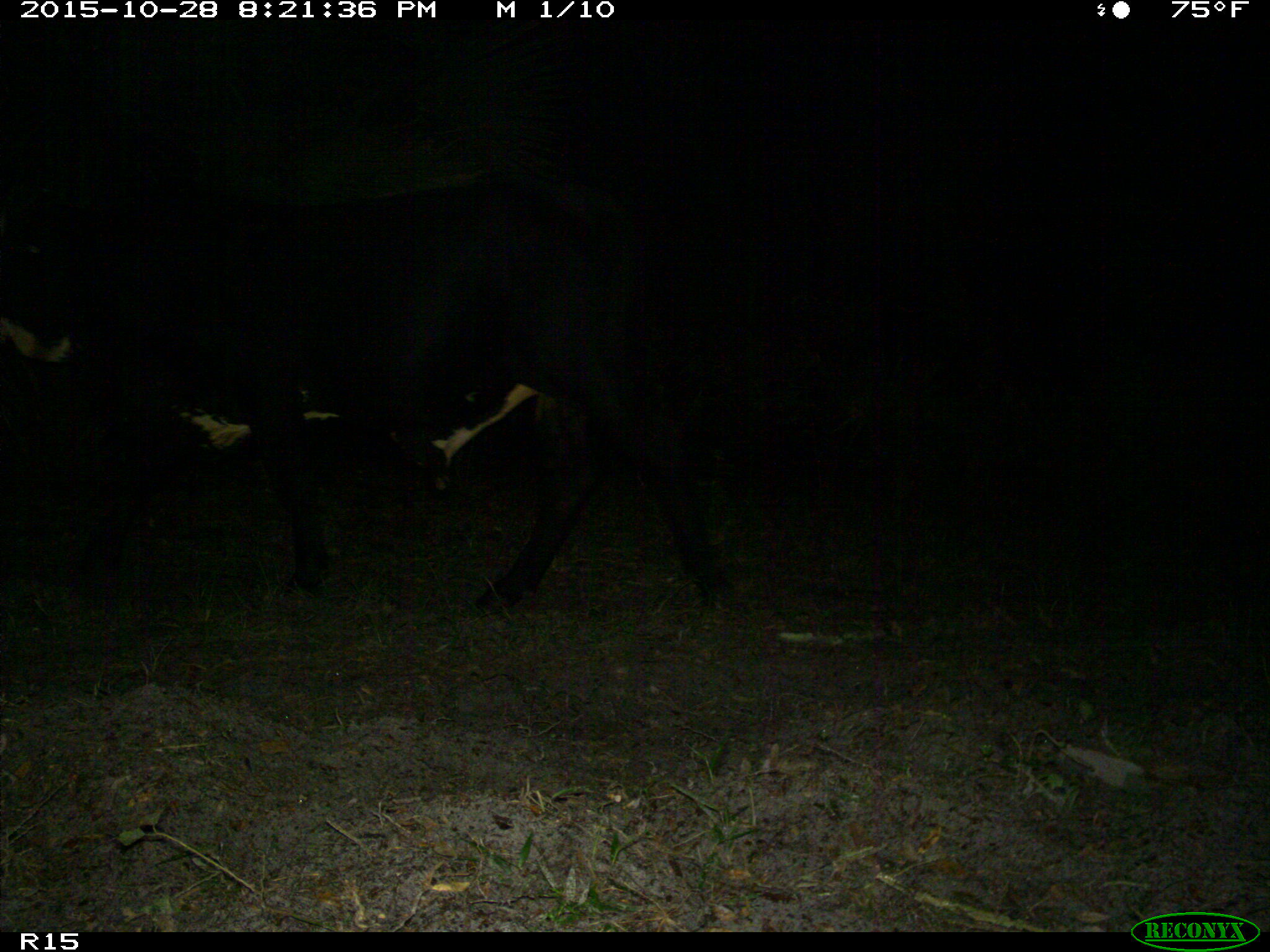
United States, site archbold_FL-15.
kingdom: Animalia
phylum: Chordata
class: Mammalia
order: Artiodactyla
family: Bovidae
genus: Bos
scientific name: Bos taurus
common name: domestic cow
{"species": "Bos taurus (domestic cow)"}